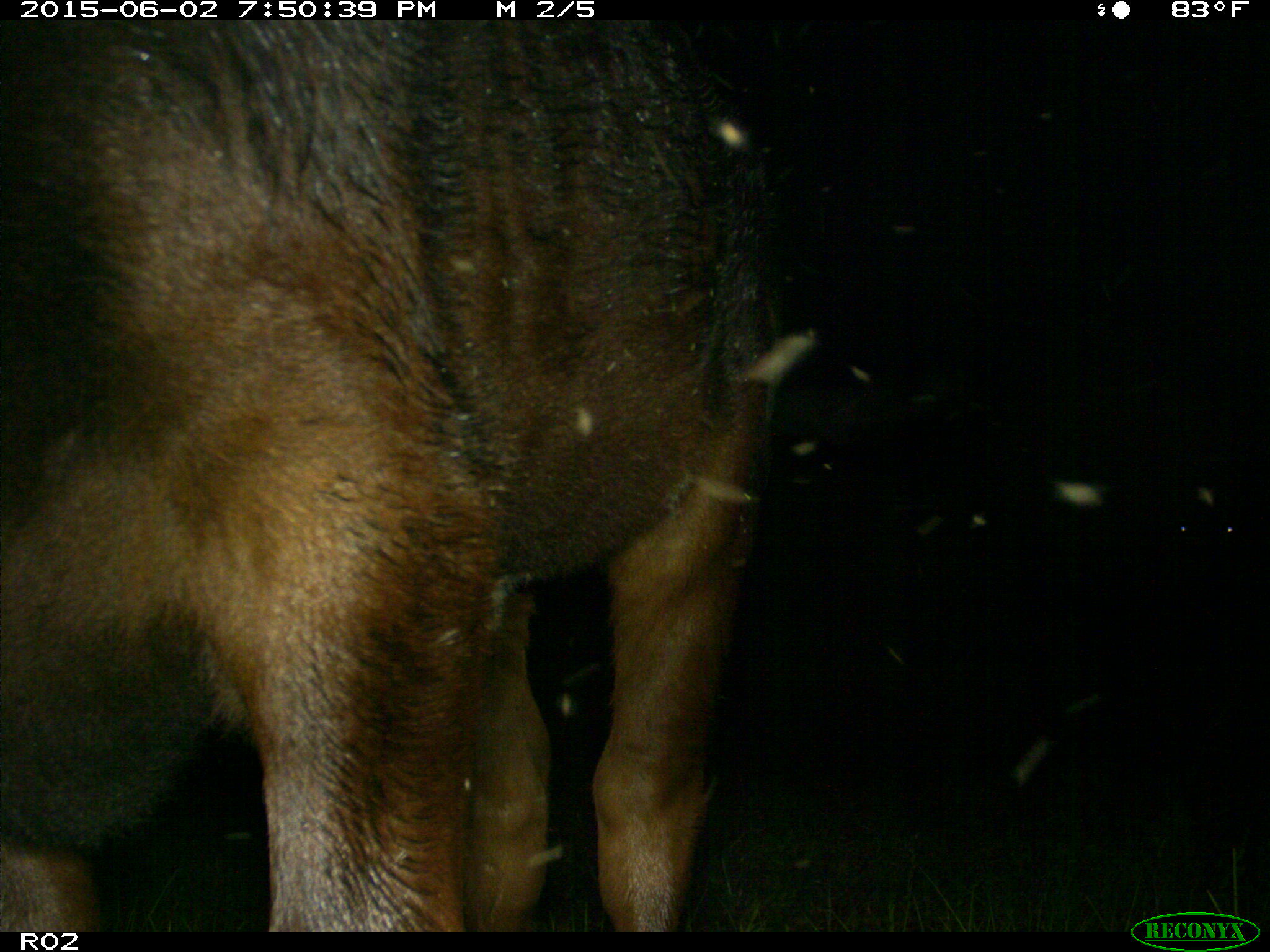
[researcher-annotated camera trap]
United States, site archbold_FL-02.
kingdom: Animalia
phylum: Chordata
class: Mammalia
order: Artiodactyla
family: Bovidae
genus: Bos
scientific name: Bos taurus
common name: domestic cow